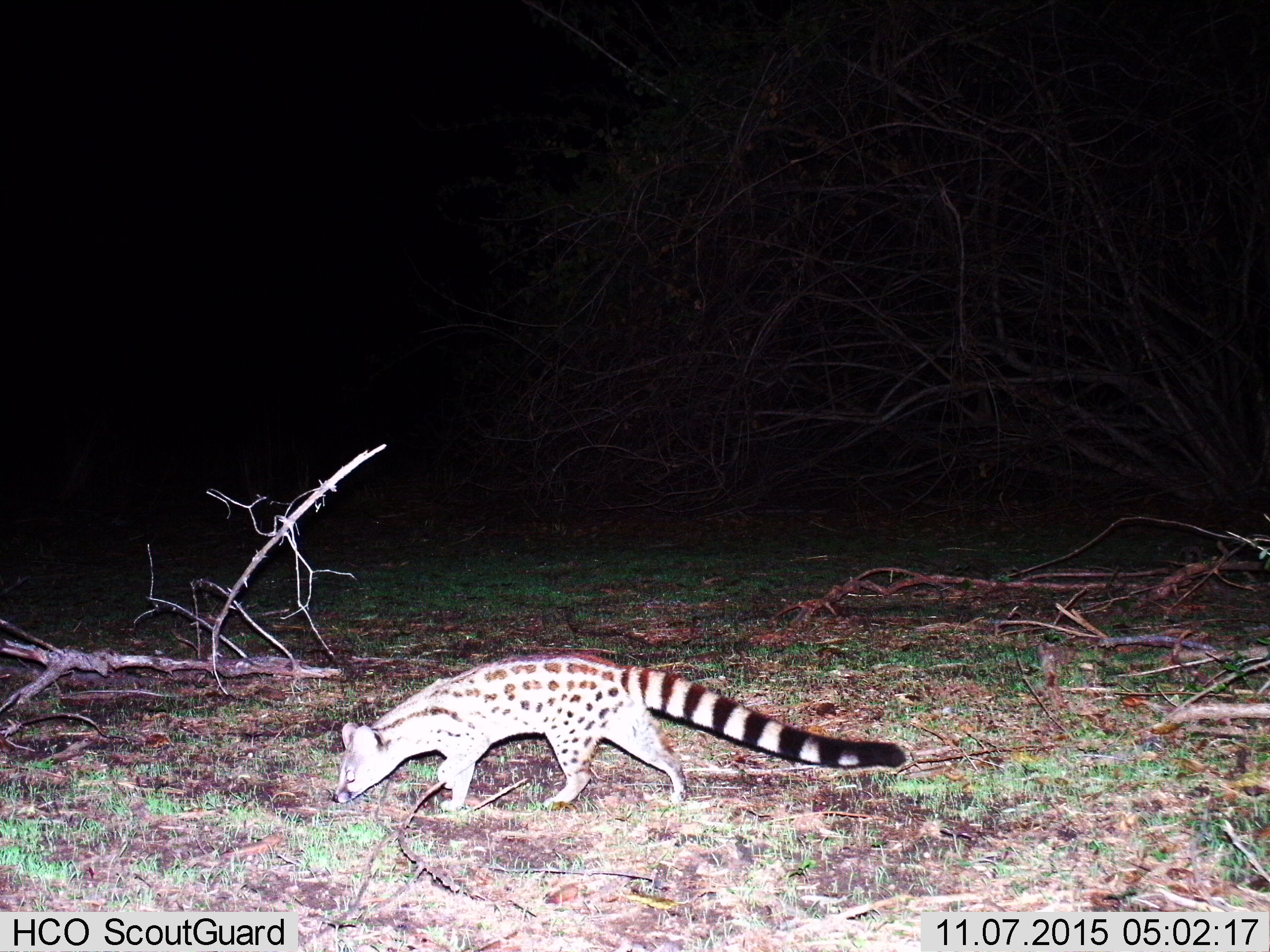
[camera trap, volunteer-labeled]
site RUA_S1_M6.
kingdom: Animalia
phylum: Chordata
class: Mammalia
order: Carnivora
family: Viverridae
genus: Genetta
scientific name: Genetta genetta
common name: small-spotted genet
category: genetcommonsmallspotted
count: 1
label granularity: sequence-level